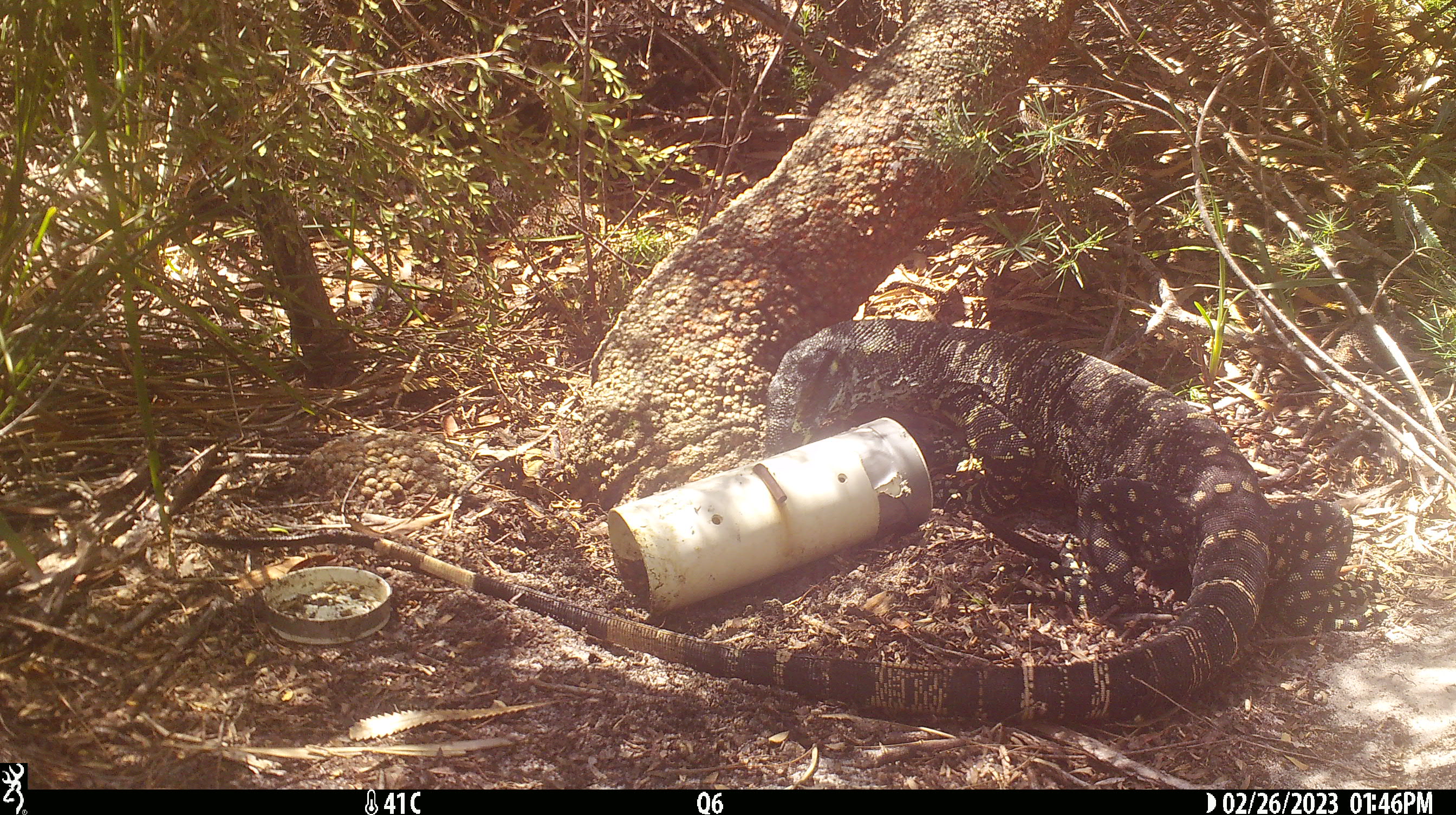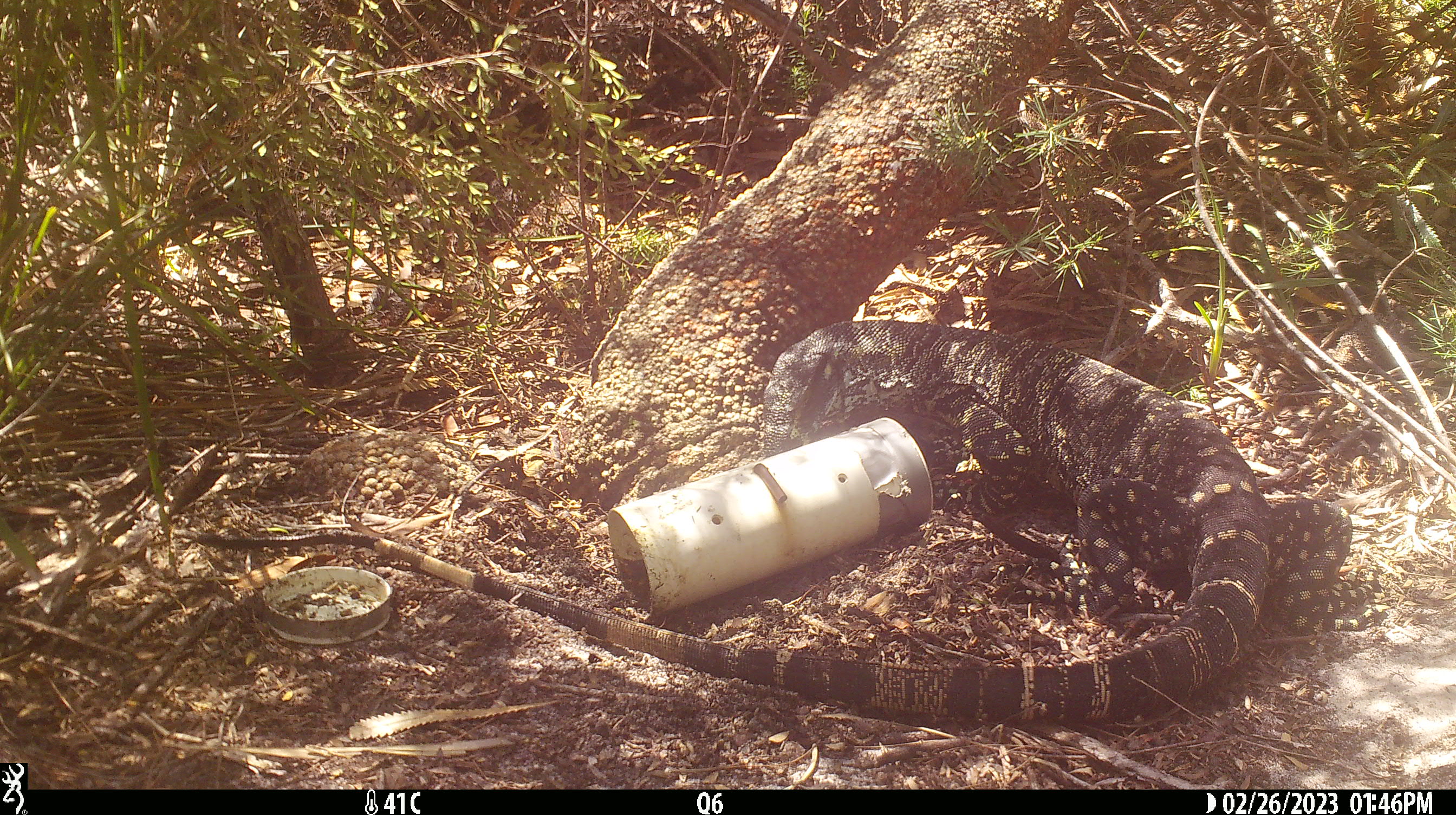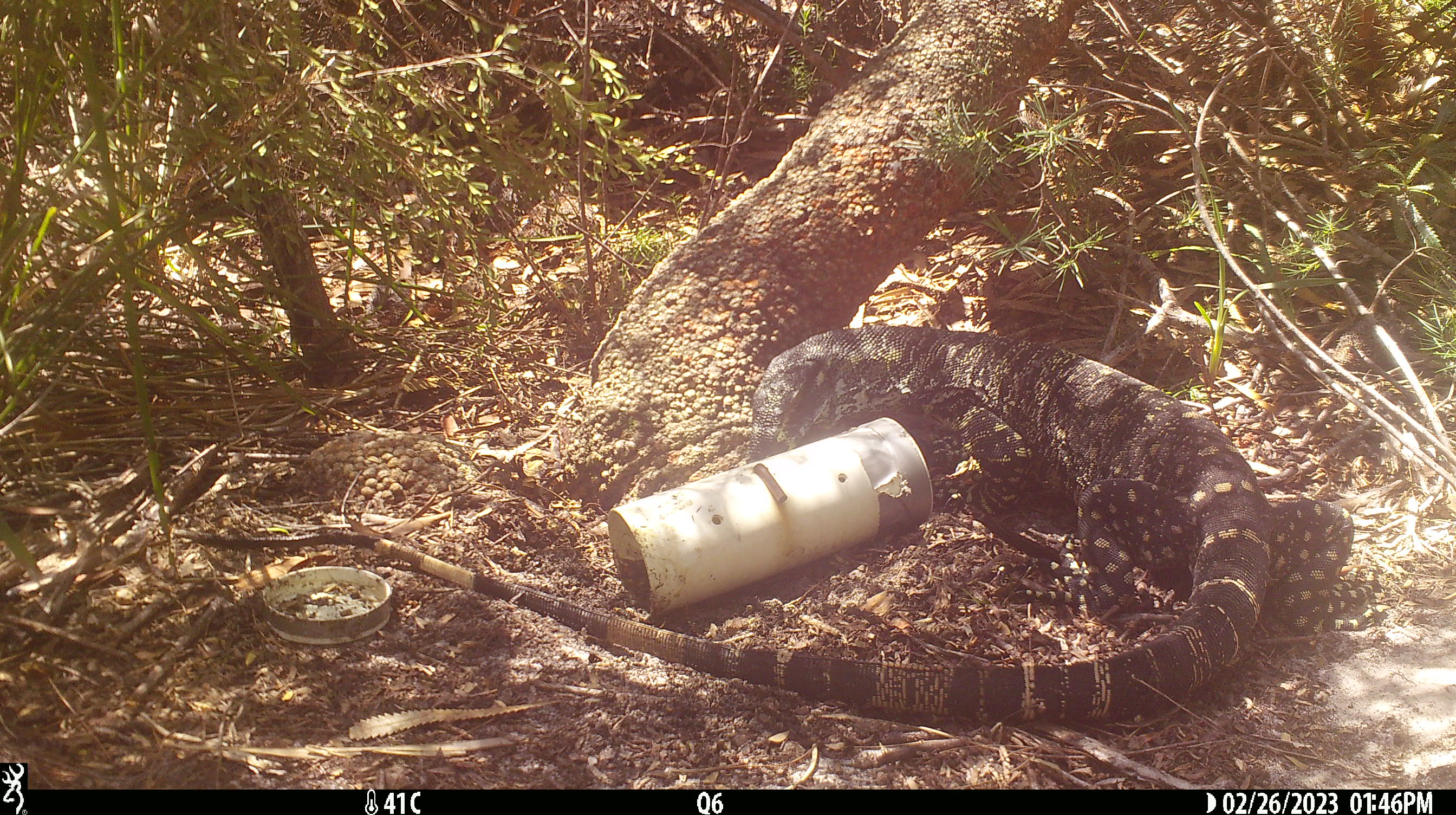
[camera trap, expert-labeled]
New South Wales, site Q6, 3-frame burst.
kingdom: Animalia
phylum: Chordata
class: Reptilia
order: Squamata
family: Varanidae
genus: Varanus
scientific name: Varanus varius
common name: lace monitor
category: goanna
Goanna (lace monitor) (Varanus varius).